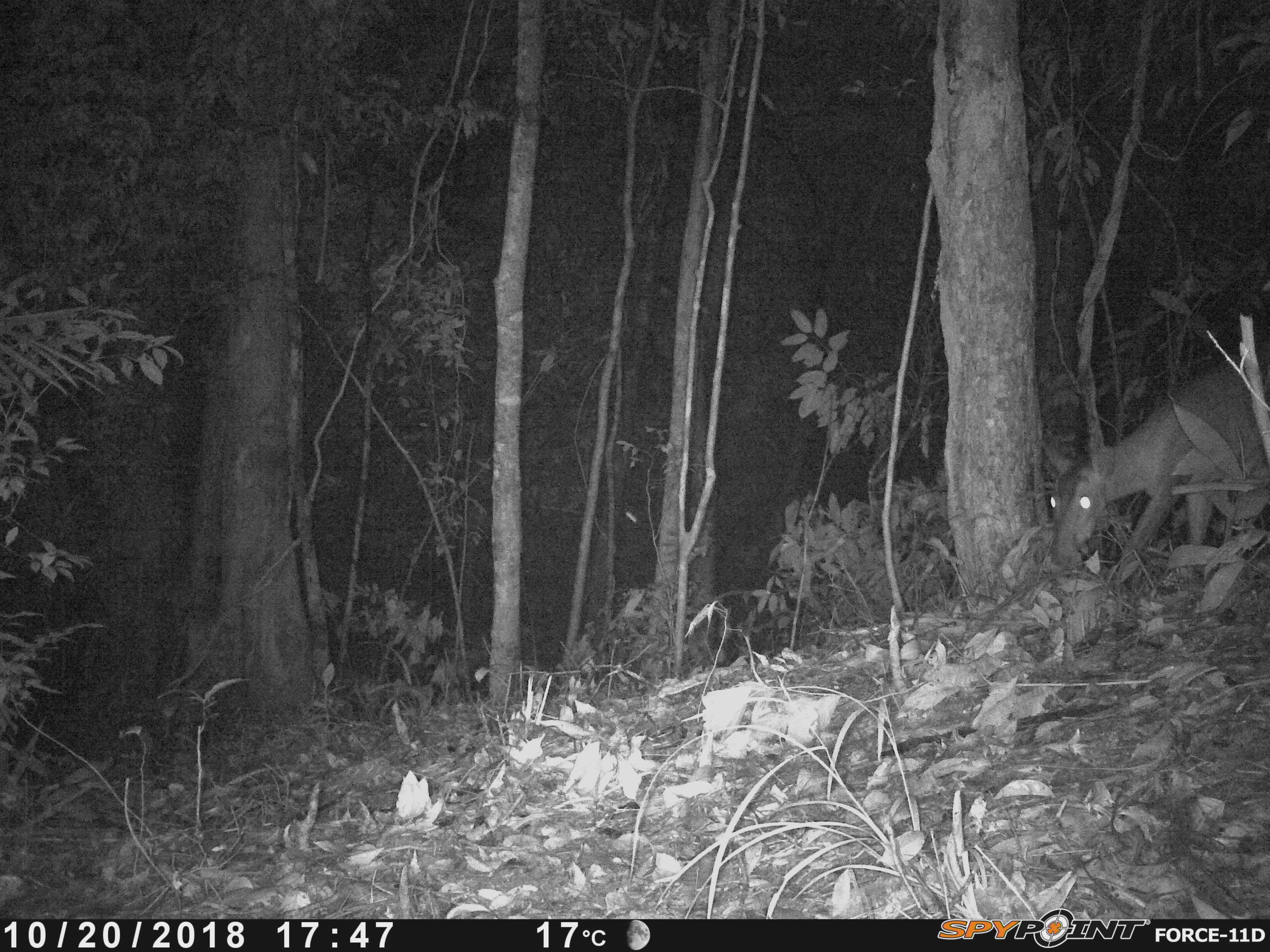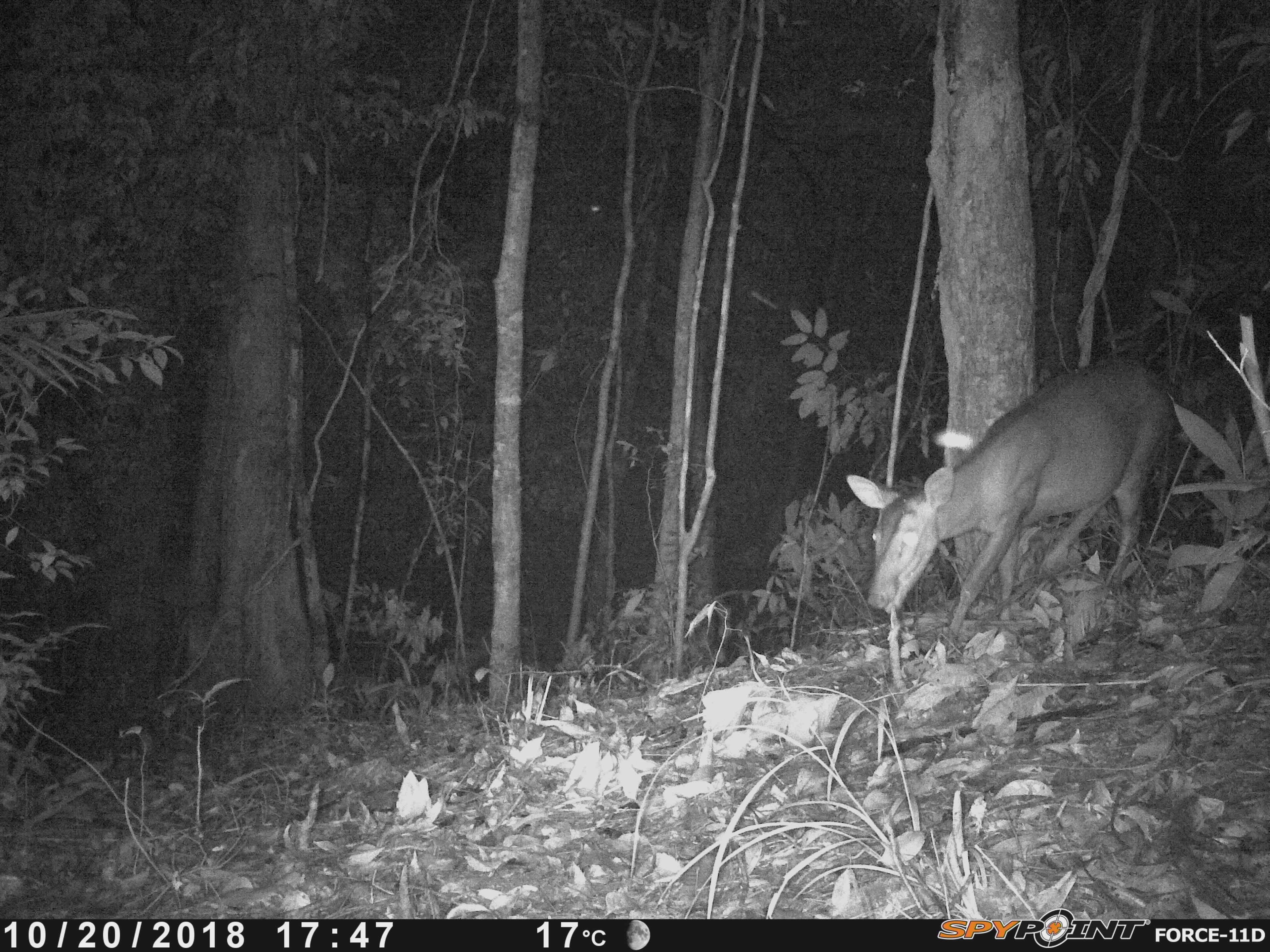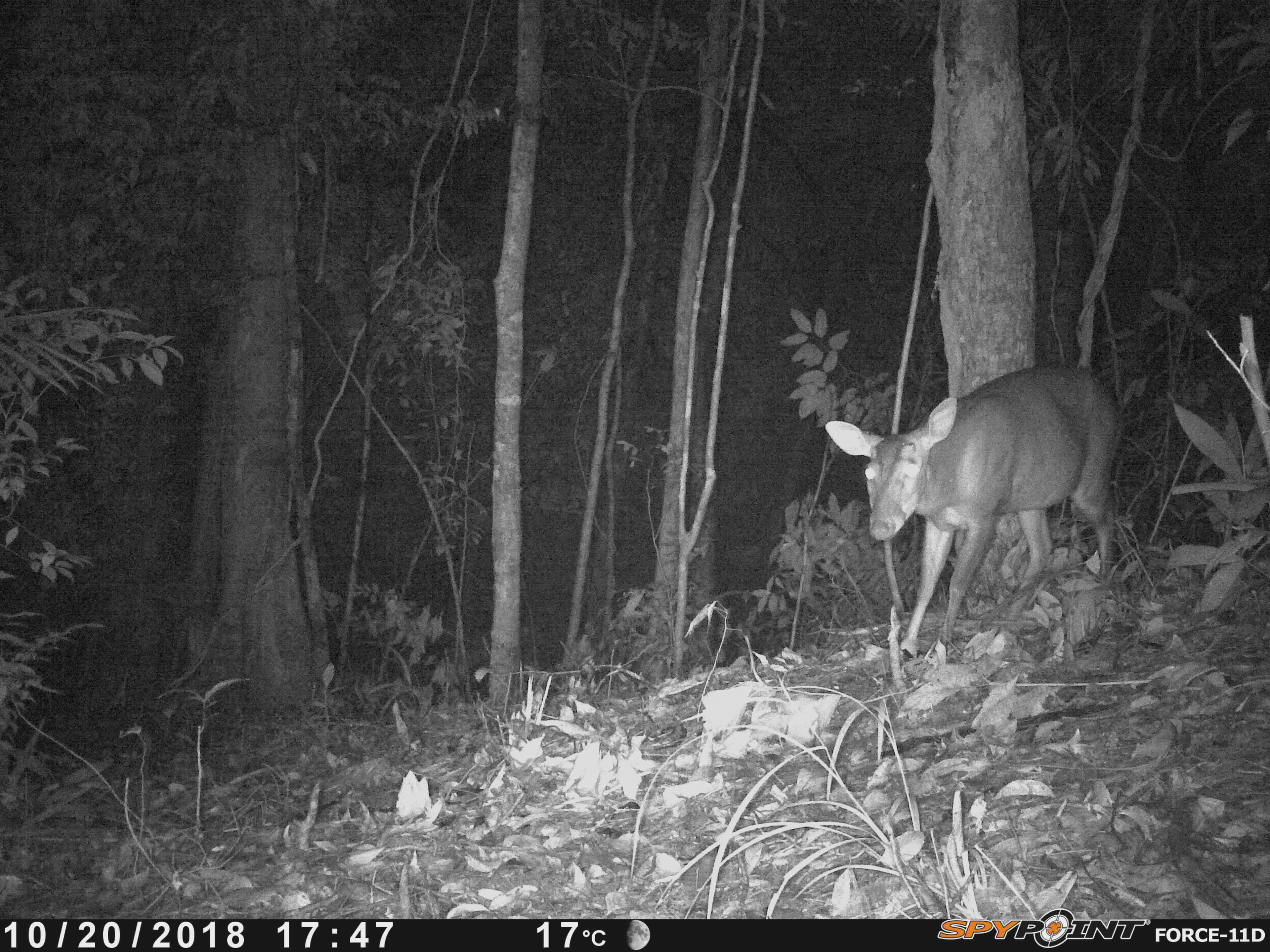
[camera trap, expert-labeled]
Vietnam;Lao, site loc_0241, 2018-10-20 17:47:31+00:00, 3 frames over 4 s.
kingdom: Animalia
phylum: Chordata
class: Mammalia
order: Artiodactyla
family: Cervidae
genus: Muntiacus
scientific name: Muntiacus vuquangensis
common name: large-antlered muntjac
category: large antlered muntjac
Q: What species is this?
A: Large antlered muntjac (large-antlered muntjac) (Muntiacus vuquangensis).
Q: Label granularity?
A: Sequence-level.